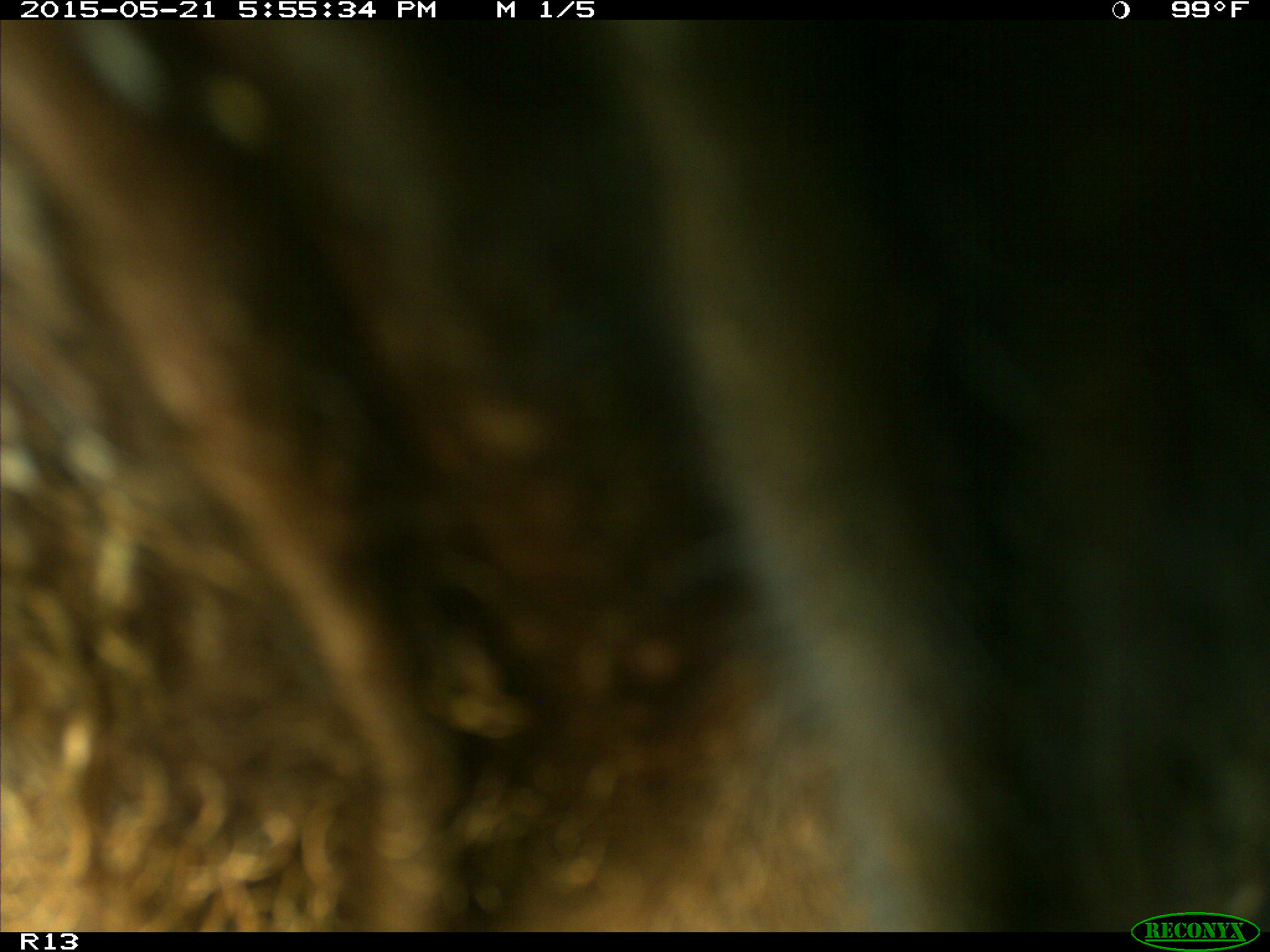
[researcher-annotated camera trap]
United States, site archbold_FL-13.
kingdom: Animalia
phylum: Chordata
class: Mammalia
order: Artiodactyla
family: Bovidae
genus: Bos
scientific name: Bos taurus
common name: domestic cow